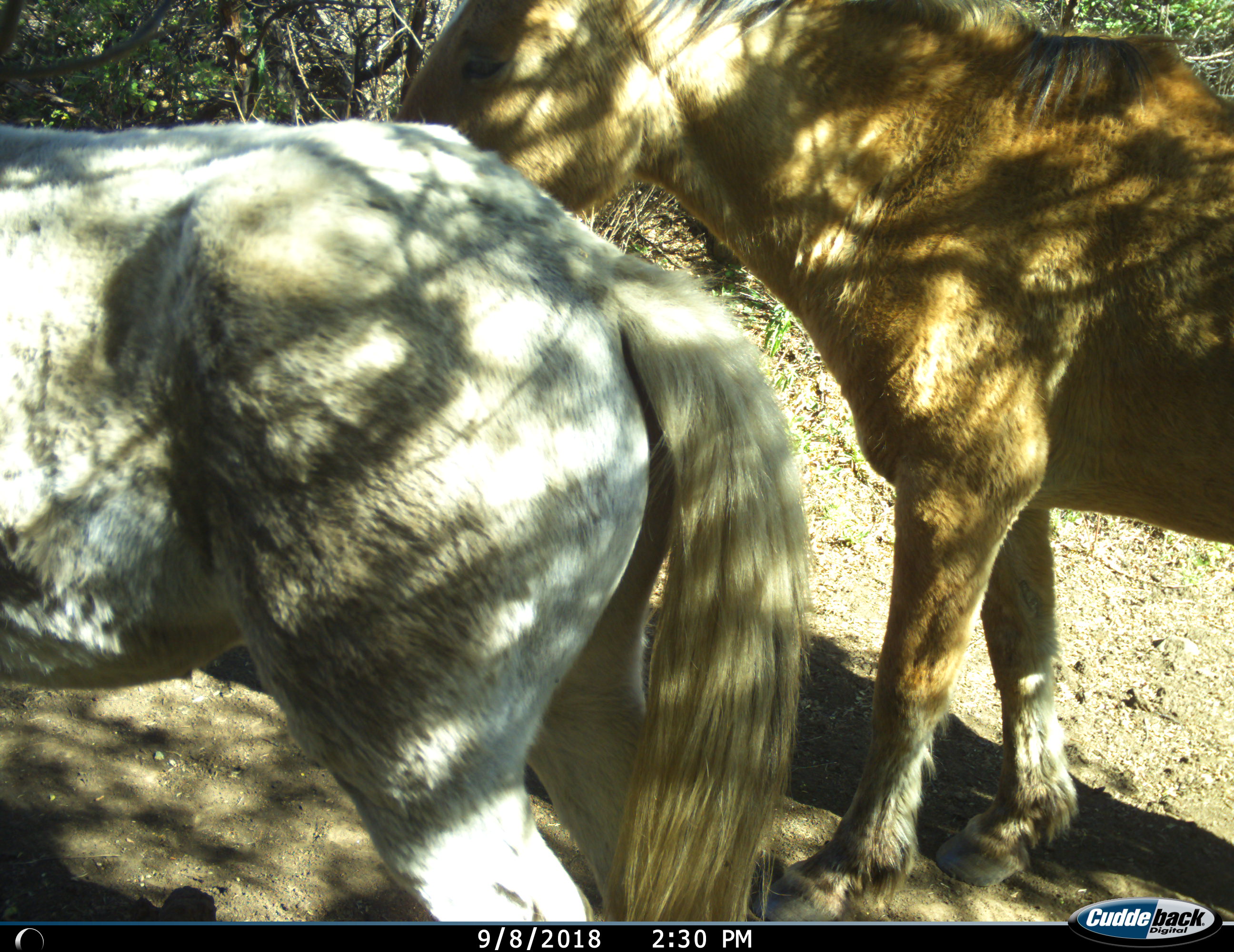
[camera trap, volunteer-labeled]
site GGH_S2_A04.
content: unidentified animal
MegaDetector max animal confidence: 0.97